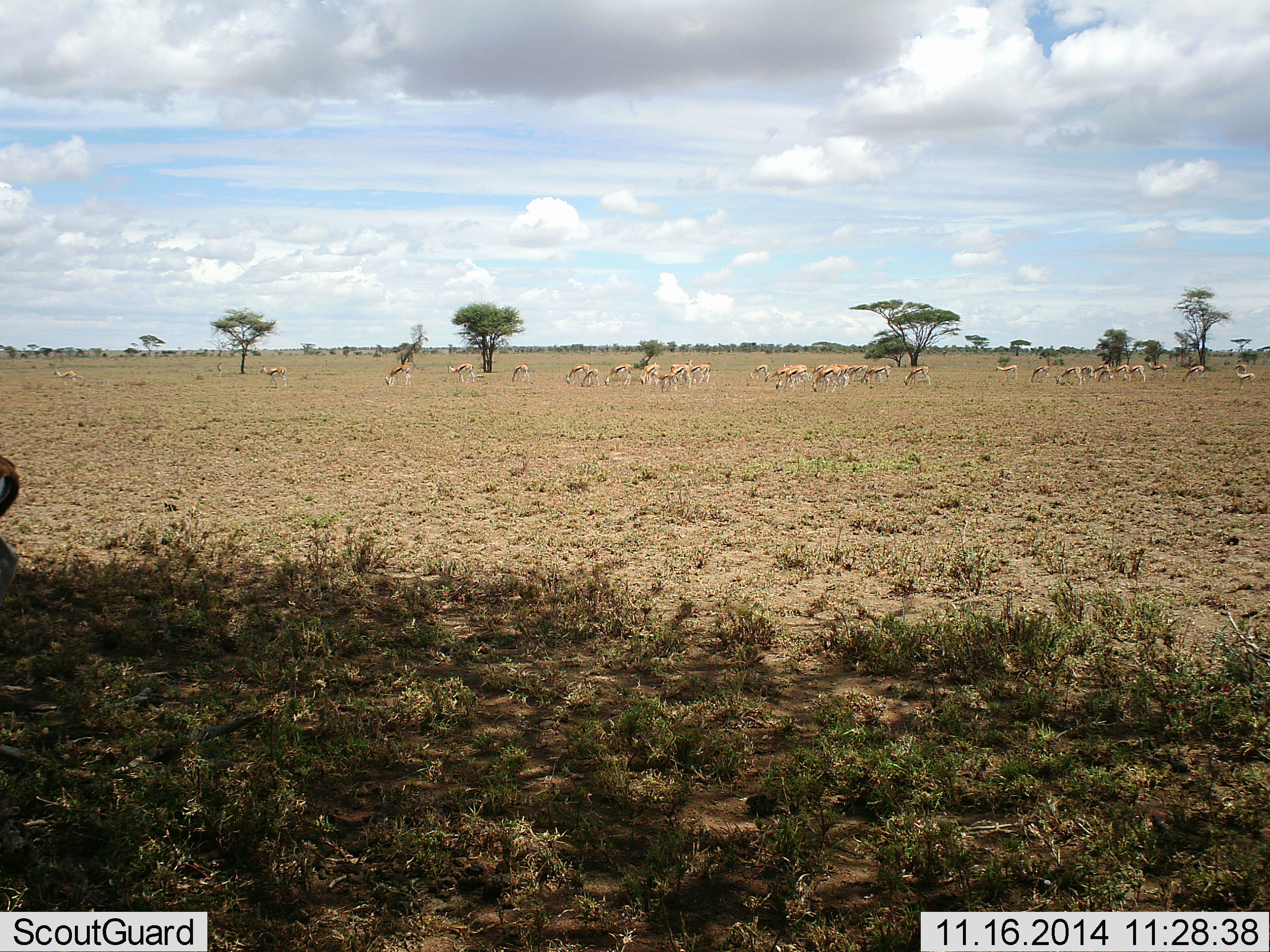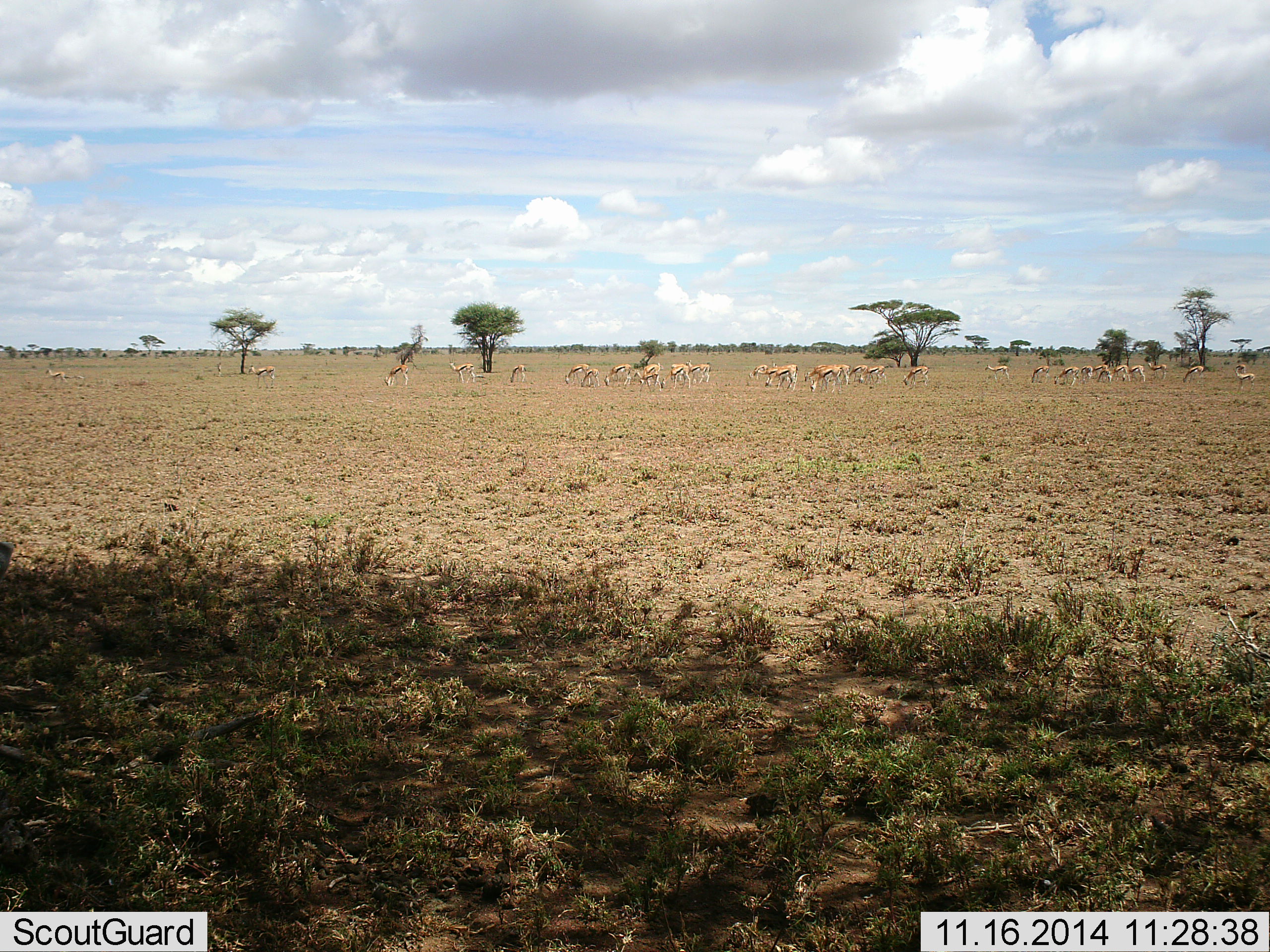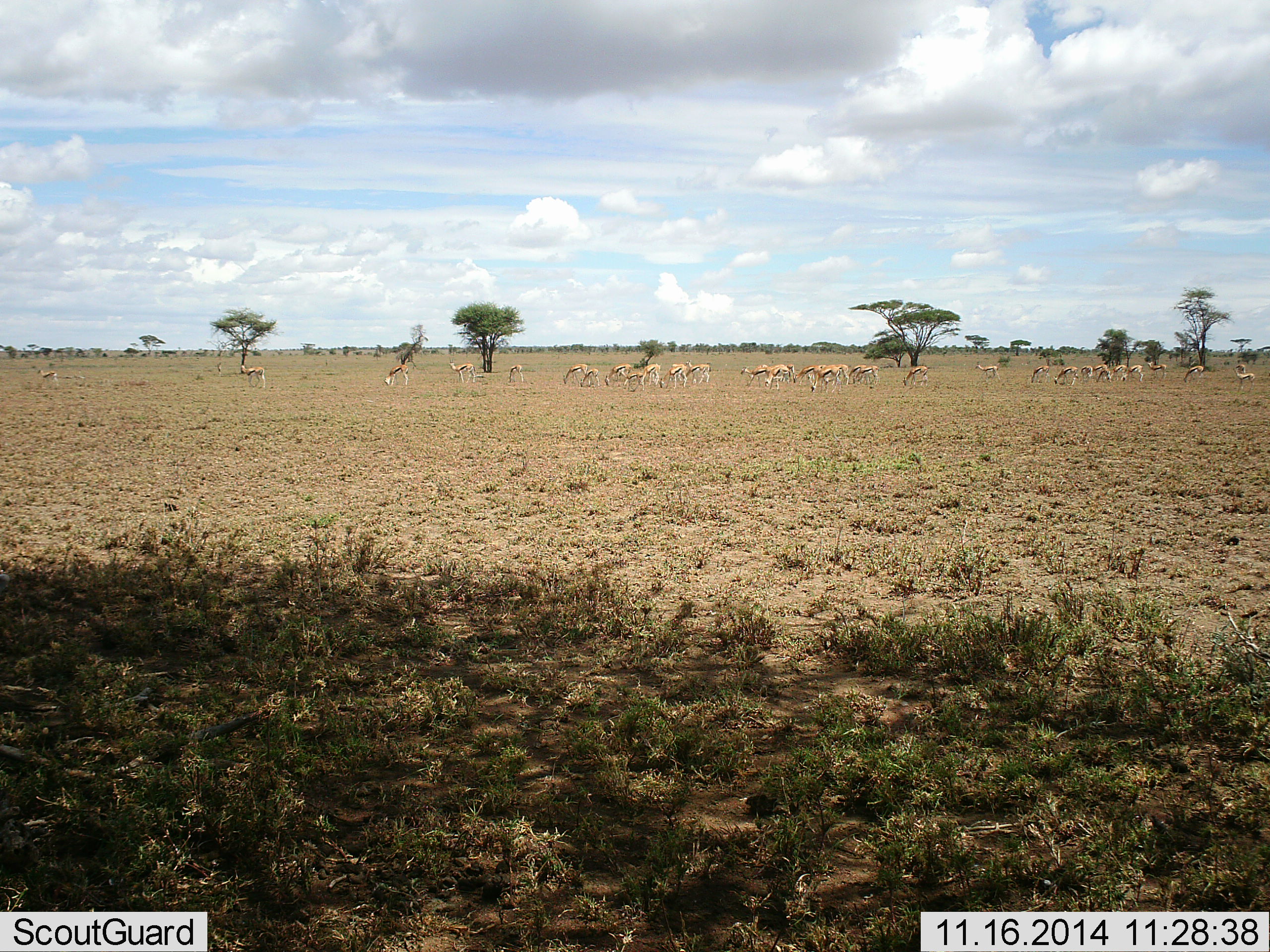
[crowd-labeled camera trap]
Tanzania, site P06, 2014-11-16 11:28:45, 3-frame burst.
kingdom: Animalia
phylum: Chordata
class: Mammalia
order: Artiodactyla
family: Bovidae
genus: Eudorcas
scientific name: Eudorcas thomsonii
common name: thomson's gazelle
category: gazellethomsons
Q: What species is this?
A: Gazellethomsons (thomson's gazelle) (Eudorcas thomsonii).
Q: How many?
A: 11-50.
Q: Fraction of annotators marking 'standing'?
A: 73%.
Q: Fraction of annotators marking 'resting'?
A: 0%.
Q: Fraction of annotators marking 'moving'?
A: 55%.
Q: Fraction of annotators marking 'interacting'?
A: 0%.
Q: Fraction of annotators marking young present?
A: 0%.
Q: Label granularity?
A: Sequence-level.